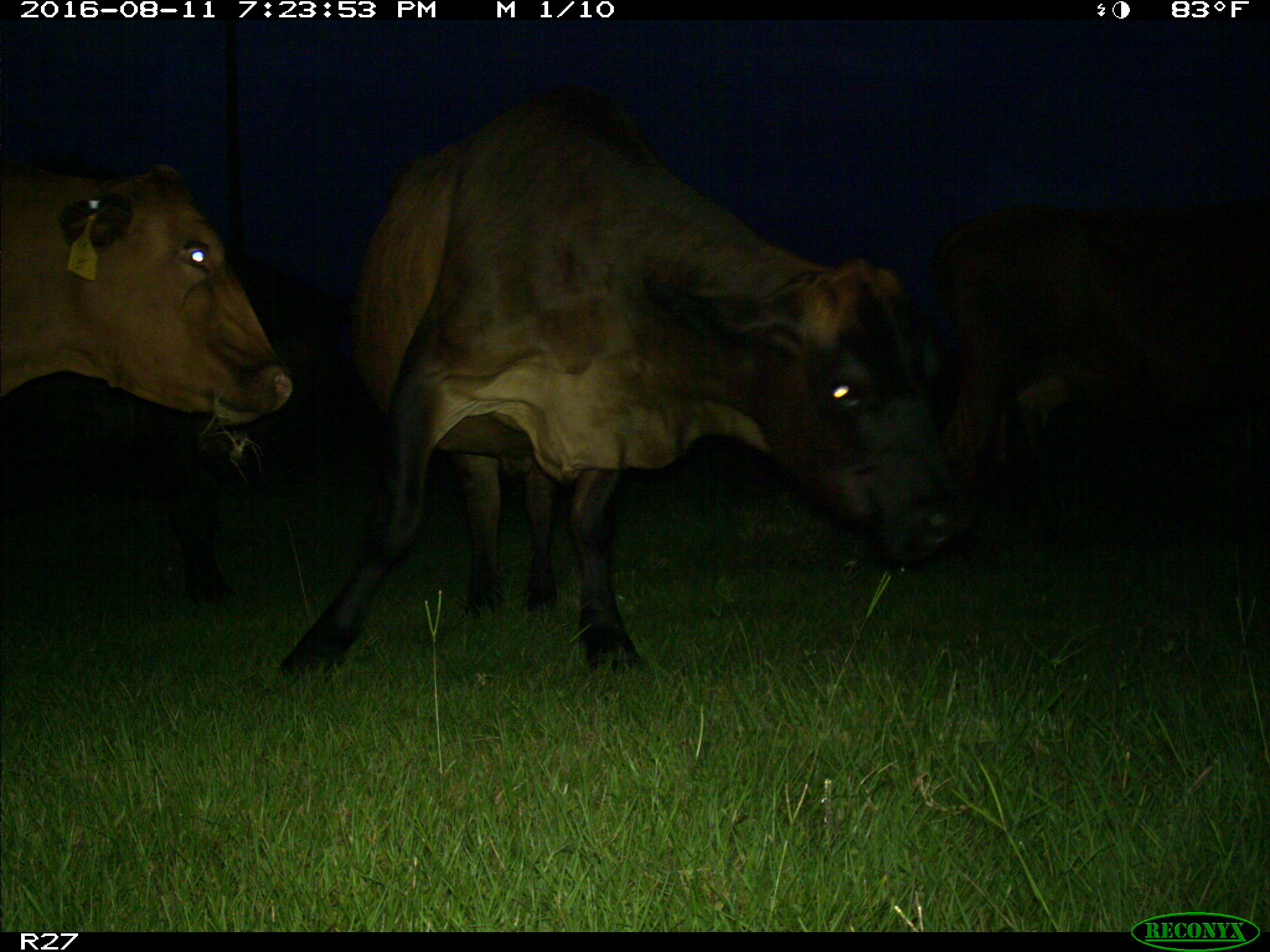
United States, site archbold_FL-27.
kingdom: Animalia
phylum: Chordata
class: Mammalia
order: Artiodactyla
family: Bovidae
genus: Bos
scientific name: Bos taurus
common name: domestic cow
Bos taurus (domestic cow).